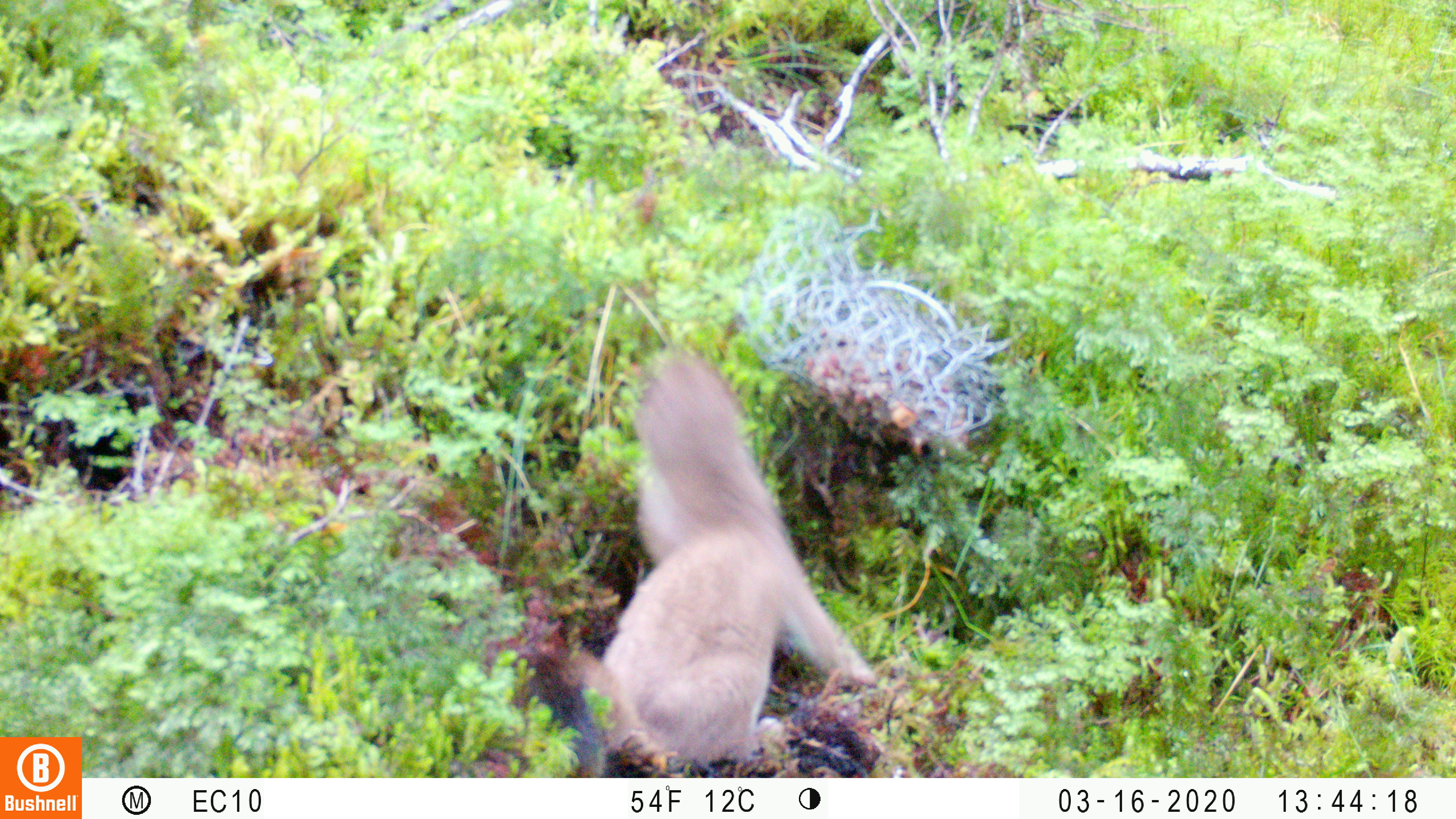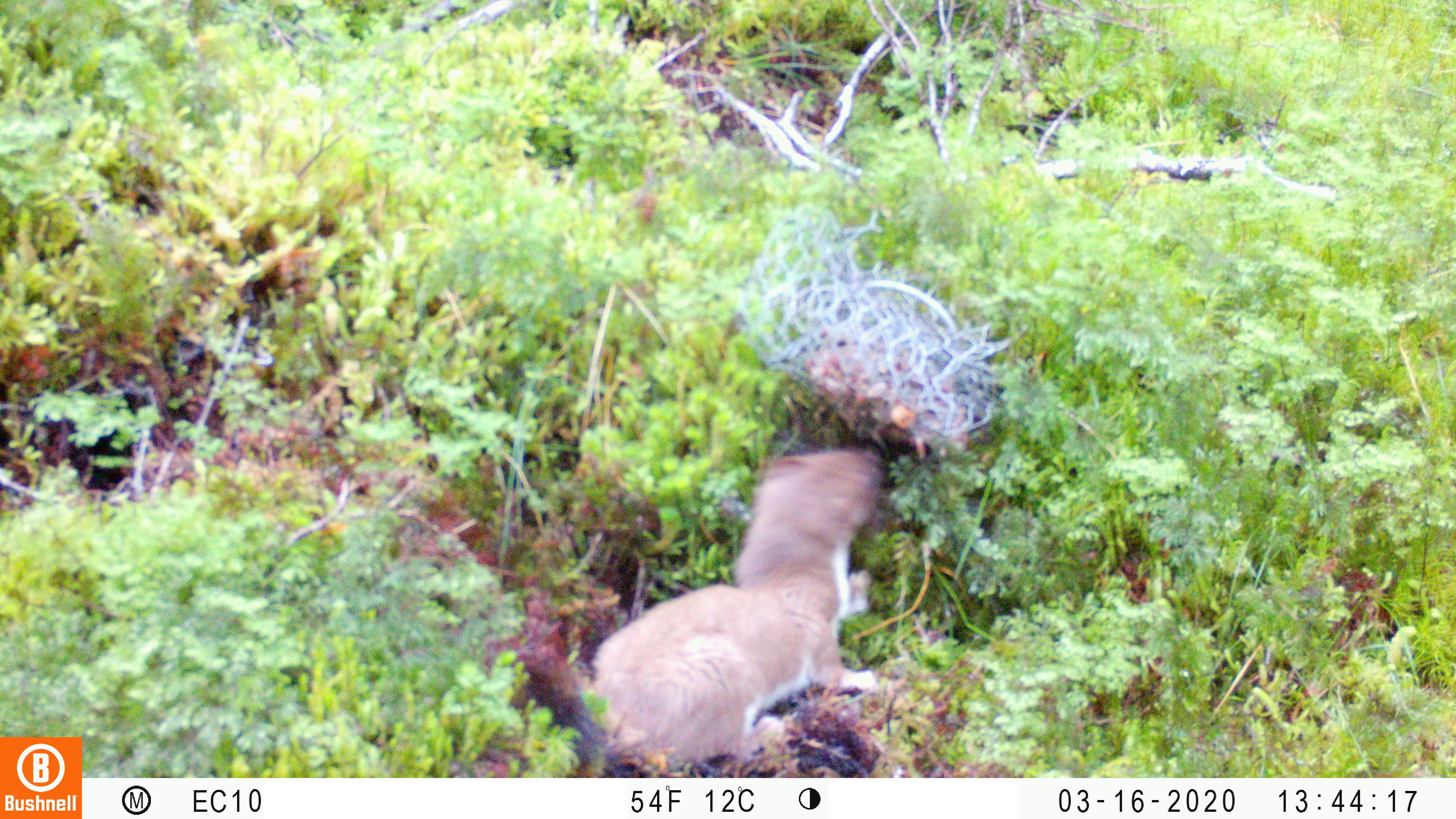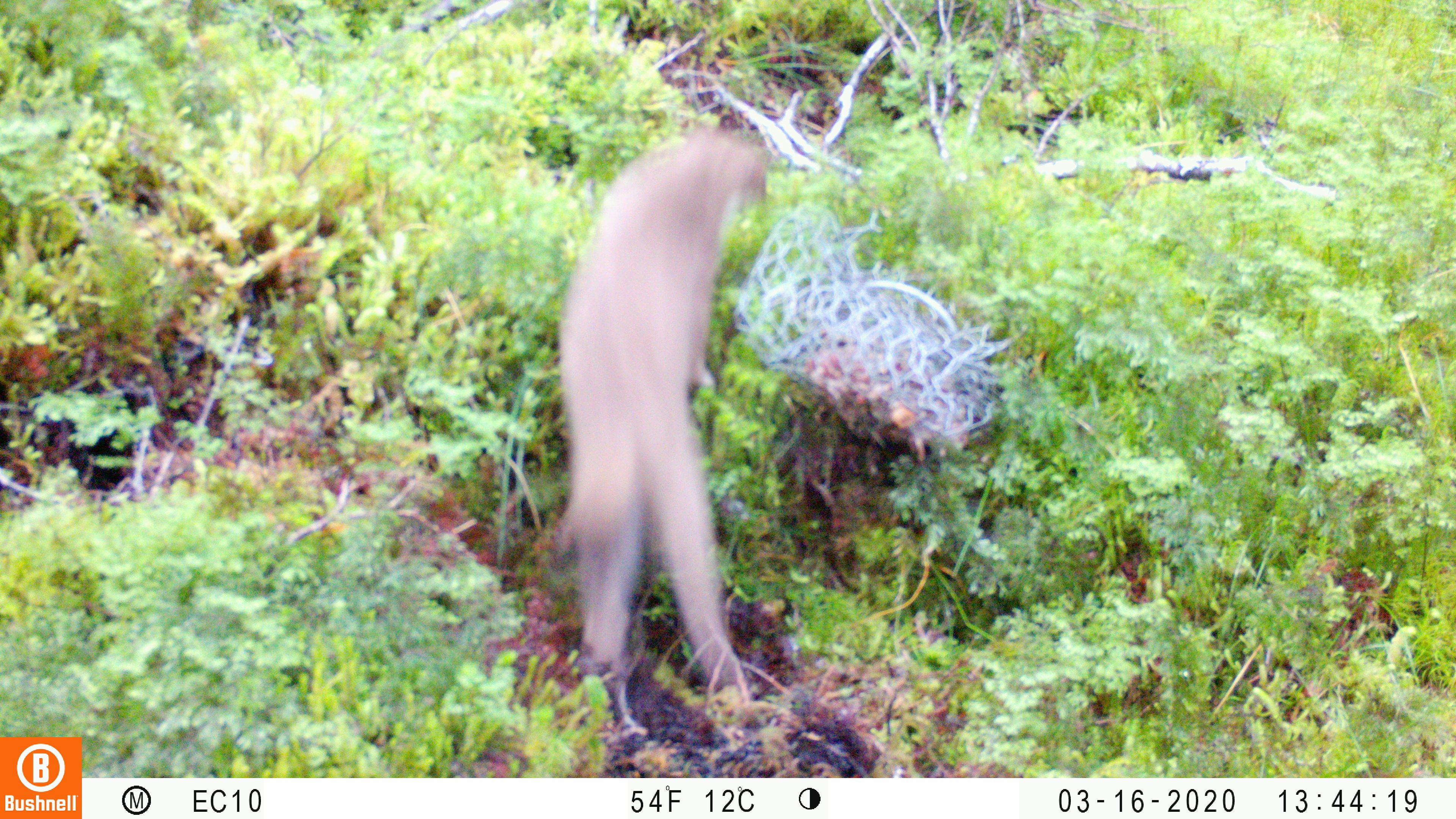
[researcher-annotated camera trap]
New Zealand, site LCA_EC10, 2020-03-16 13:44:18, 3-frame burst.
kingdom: Animalia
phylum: Chordata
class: Mammalia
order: Carnivora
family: Mustelidae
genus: Mustela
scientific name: Mustela erminea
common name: stoat